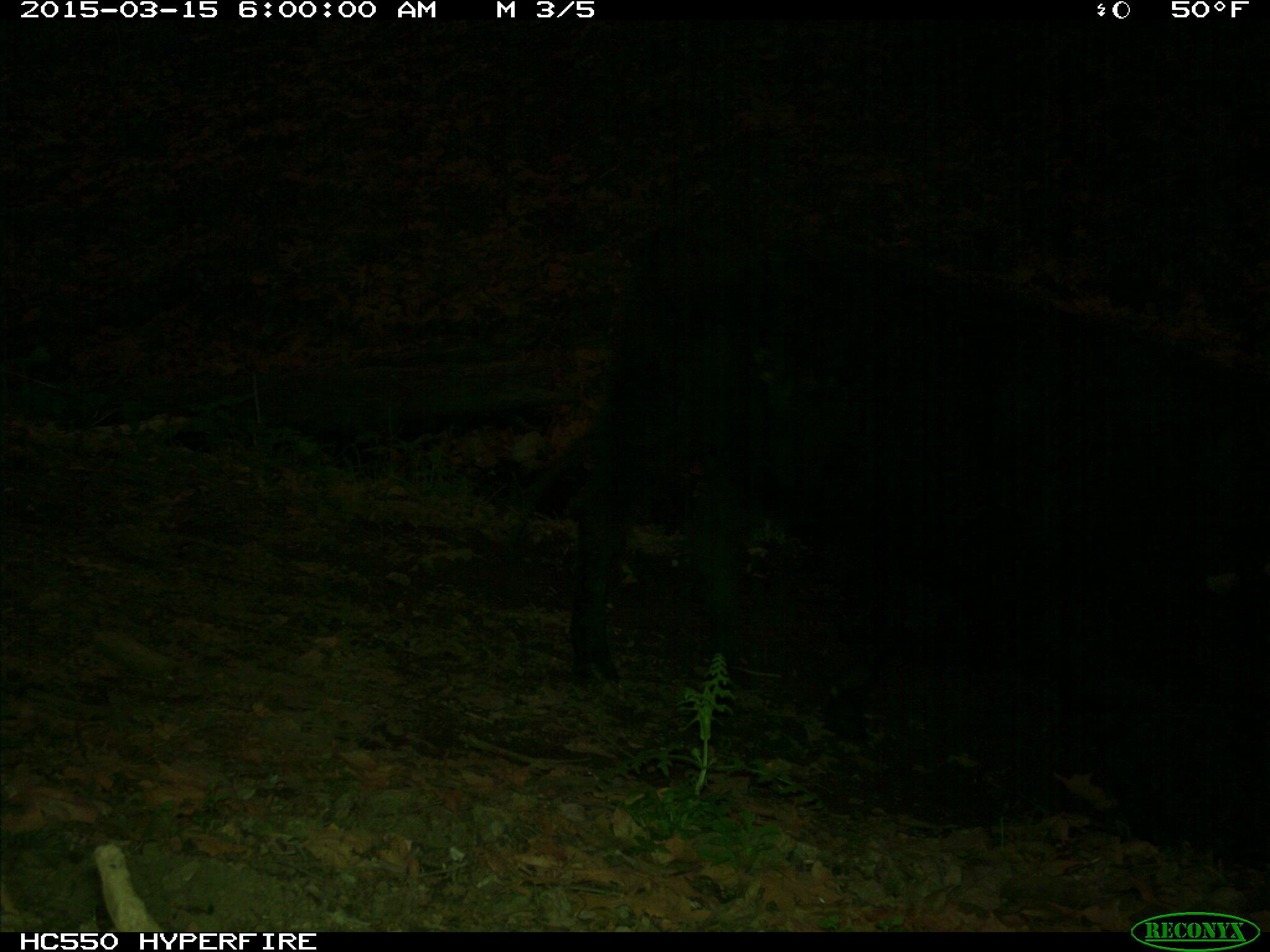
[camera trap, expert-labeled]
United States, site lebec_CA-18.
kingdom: Animalia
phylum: Chordata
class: Mammalia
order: Artiodactyla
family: Bovidae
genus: Bos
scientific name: Bos taurus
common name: domestic cow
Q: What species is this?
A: Bos taurus (domestic cow).